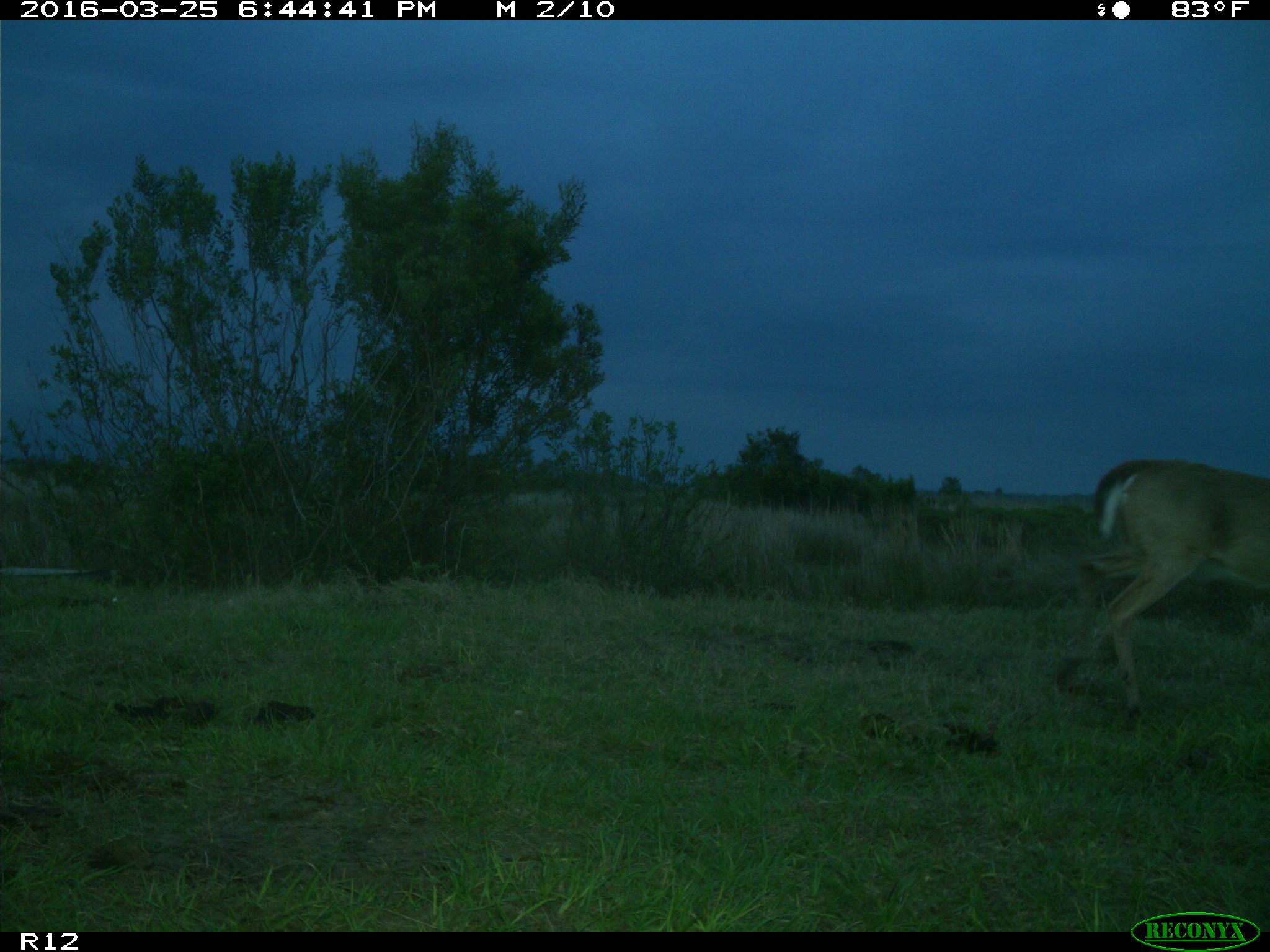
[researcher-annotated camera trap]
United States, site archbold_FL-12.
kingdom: Animalia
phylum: Chordata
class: Mammalia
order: Artiodactyla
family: Cervidae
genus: Odocoileus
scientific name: Odocoileus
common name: deer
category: unidentified deer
Unidentified deer (deer) (Odocoileus).